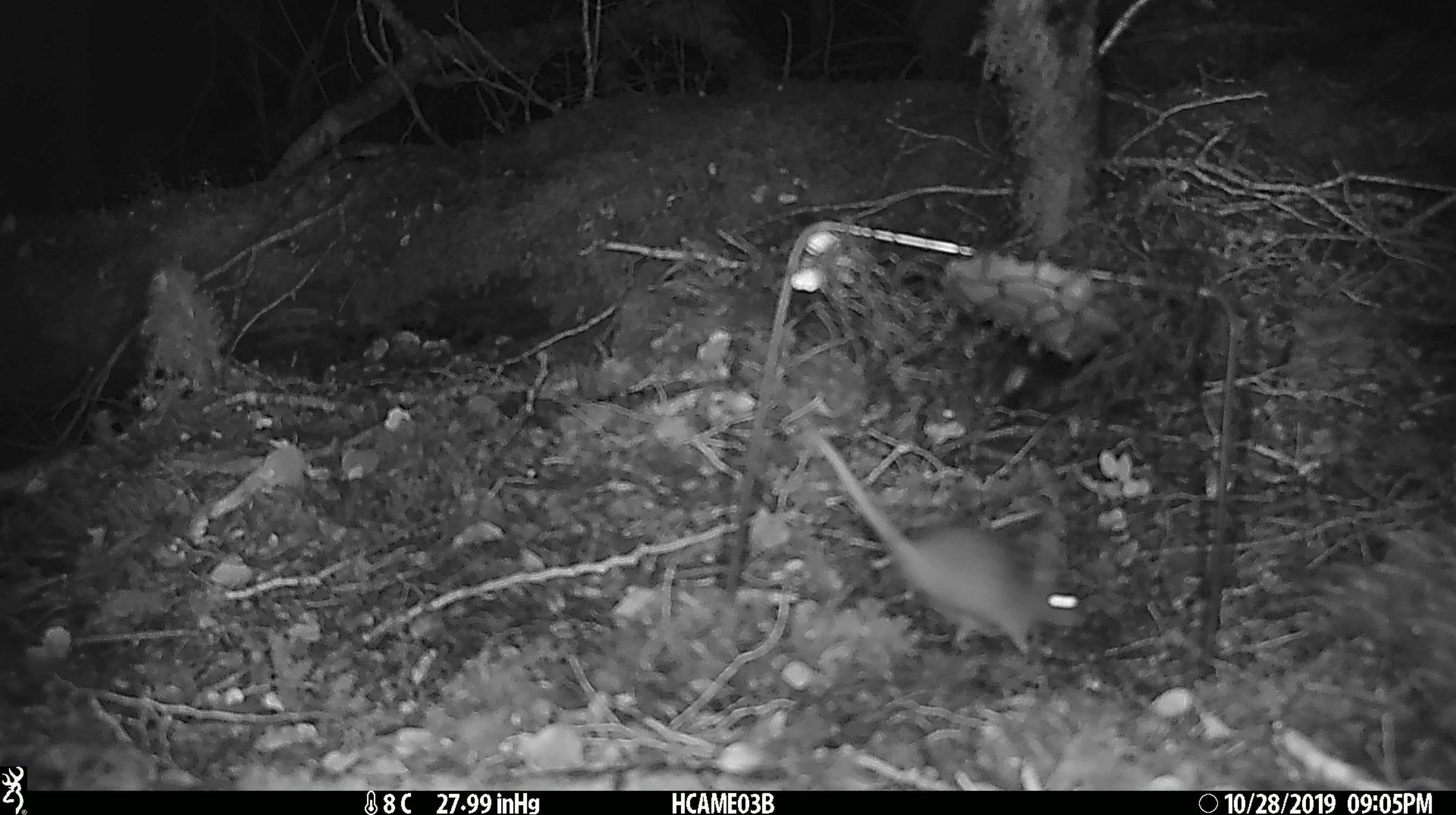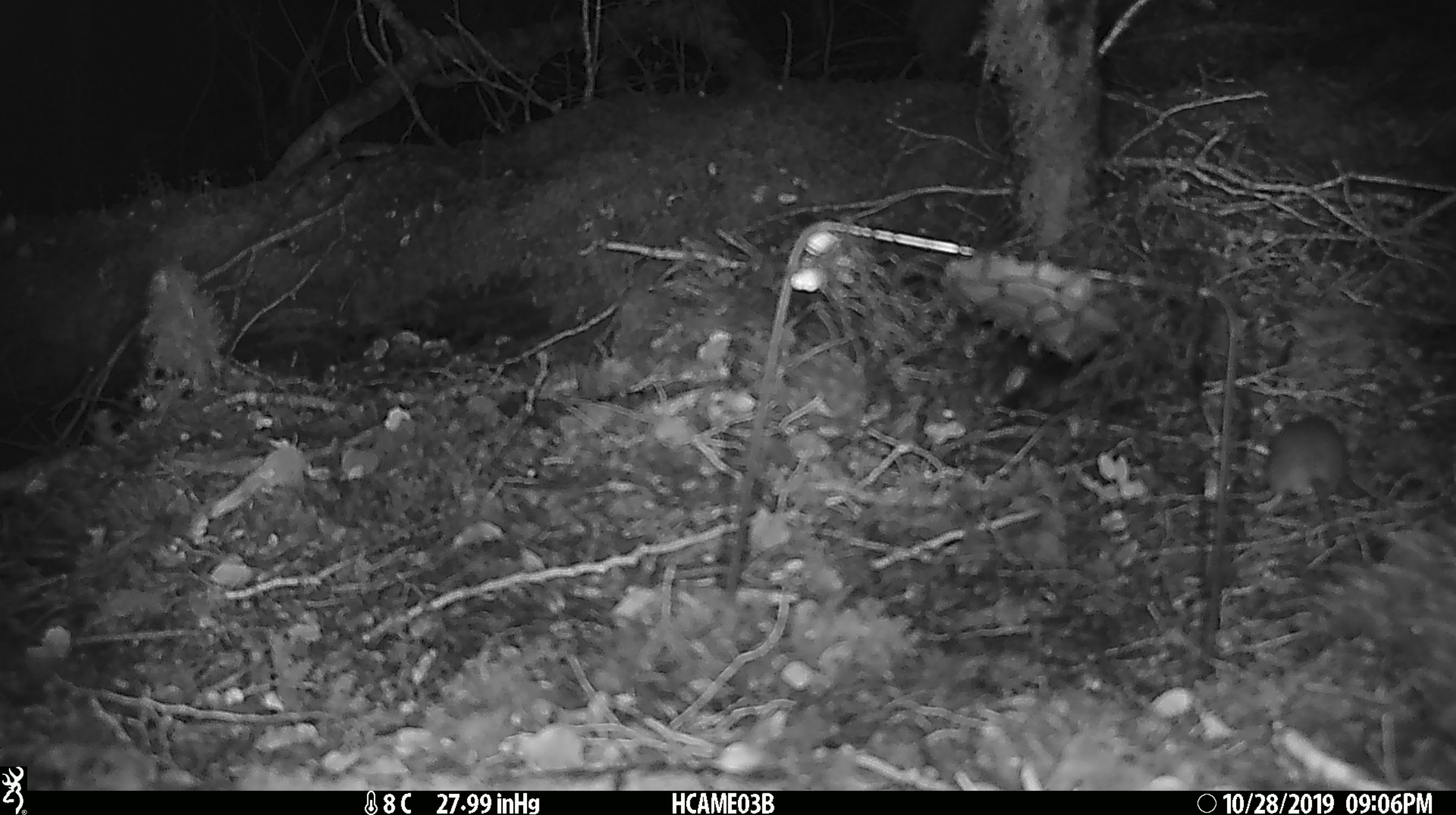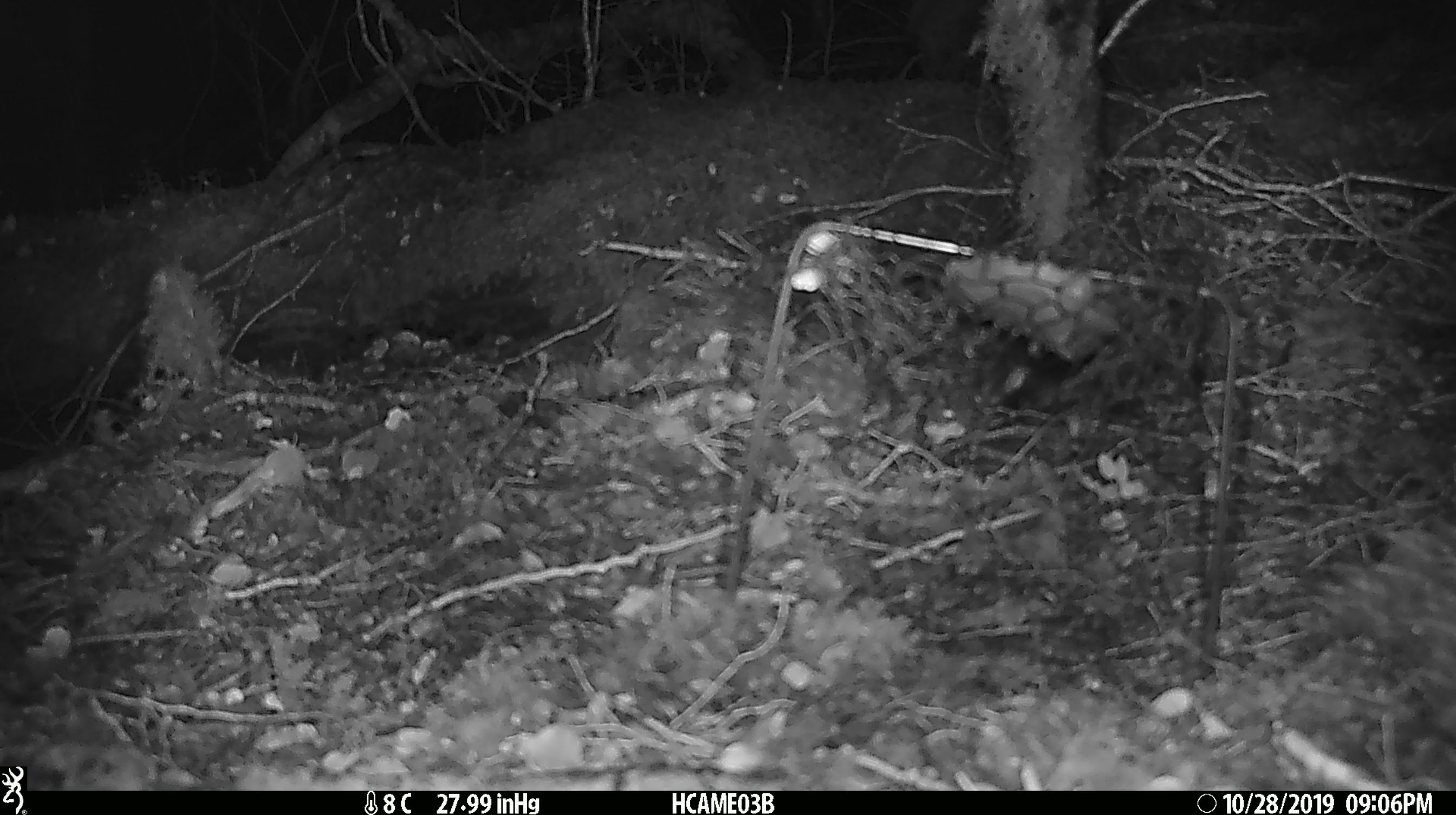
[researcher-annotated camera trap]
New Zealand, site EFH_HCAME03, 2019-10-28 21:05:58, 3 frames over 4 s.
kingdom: Animalia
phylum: Chordata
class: Mammalia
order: Rodentia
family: Muridae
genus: Mus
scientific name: Mus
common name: mouse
Mouse (Mus).